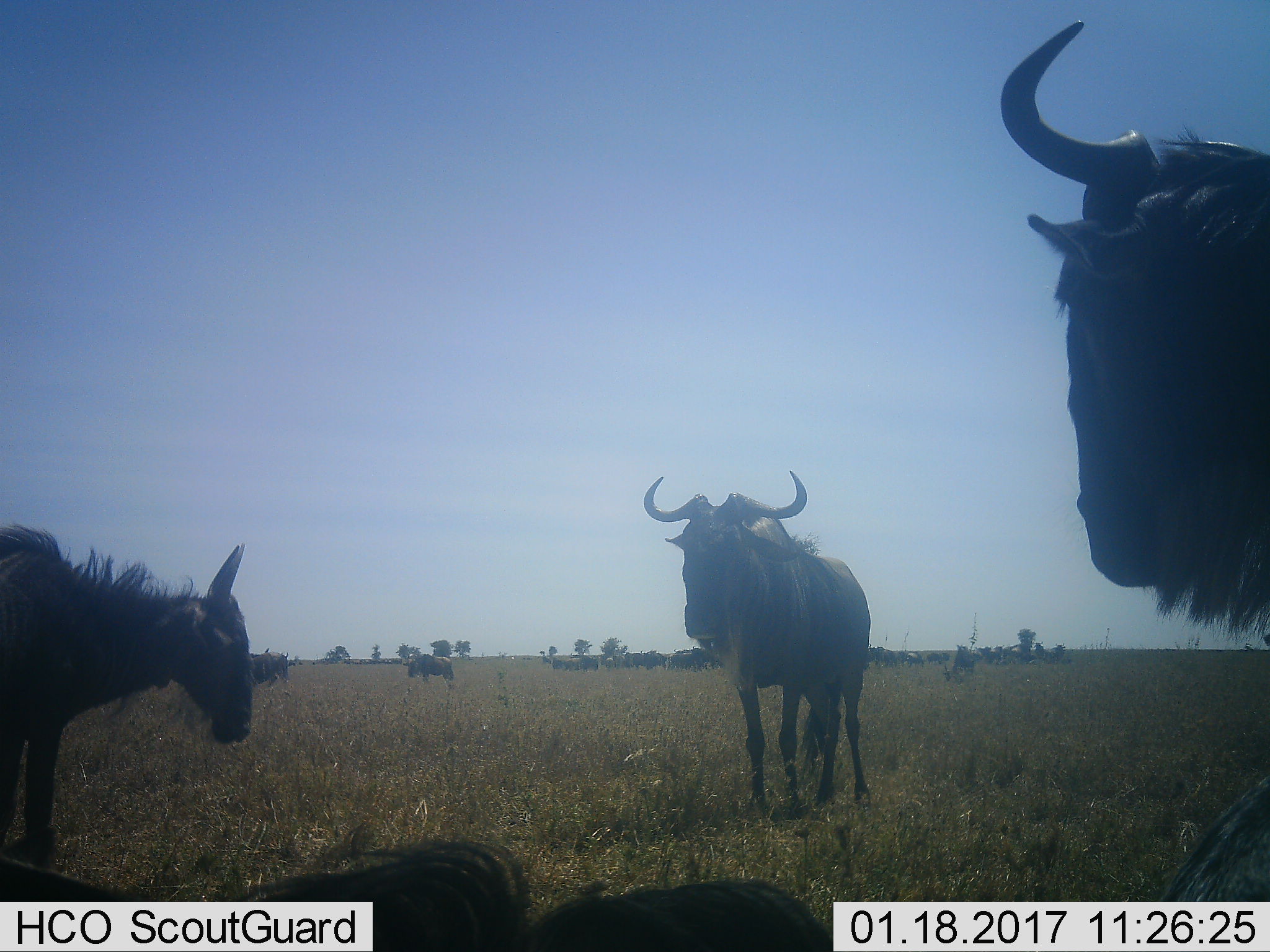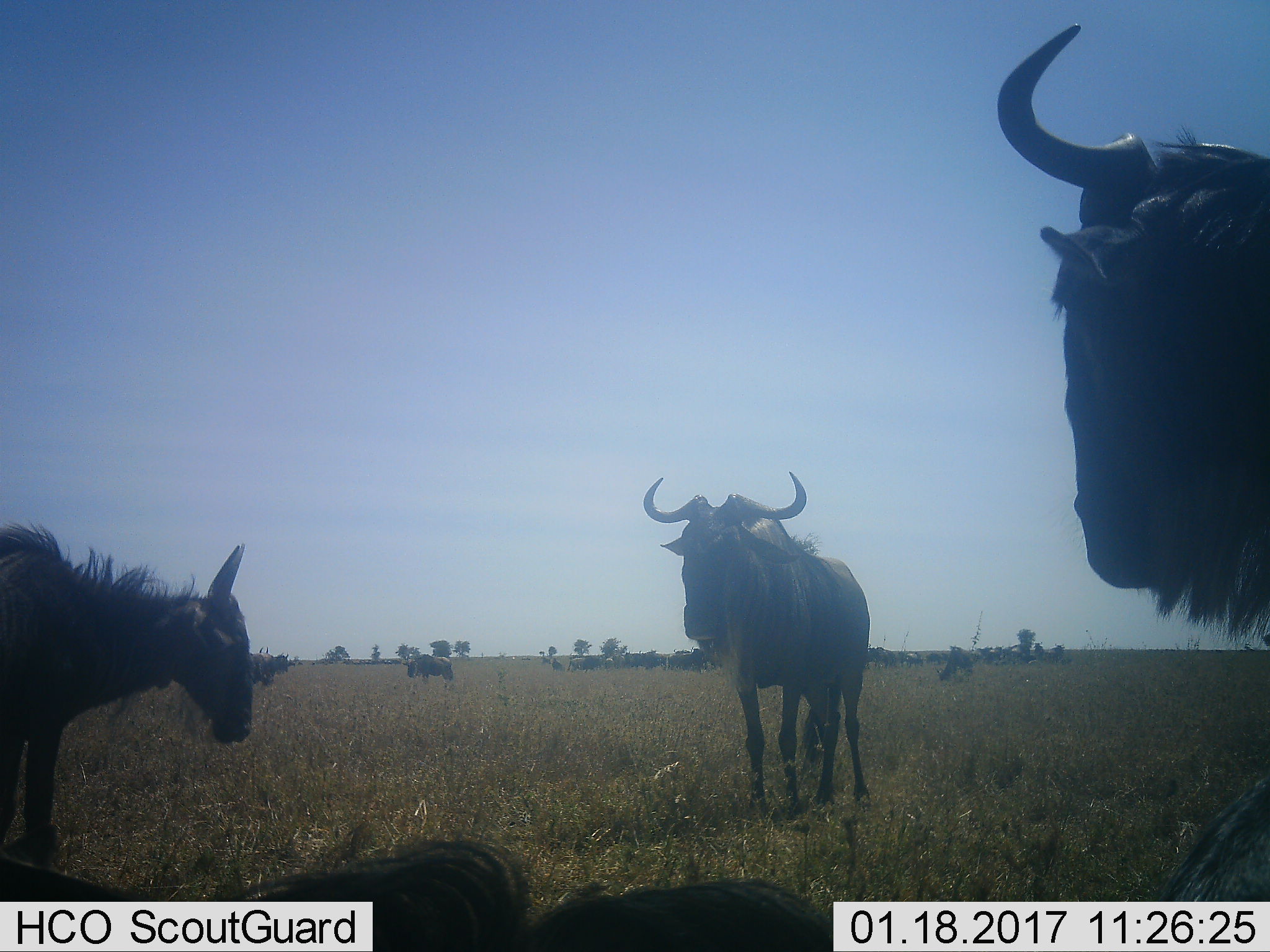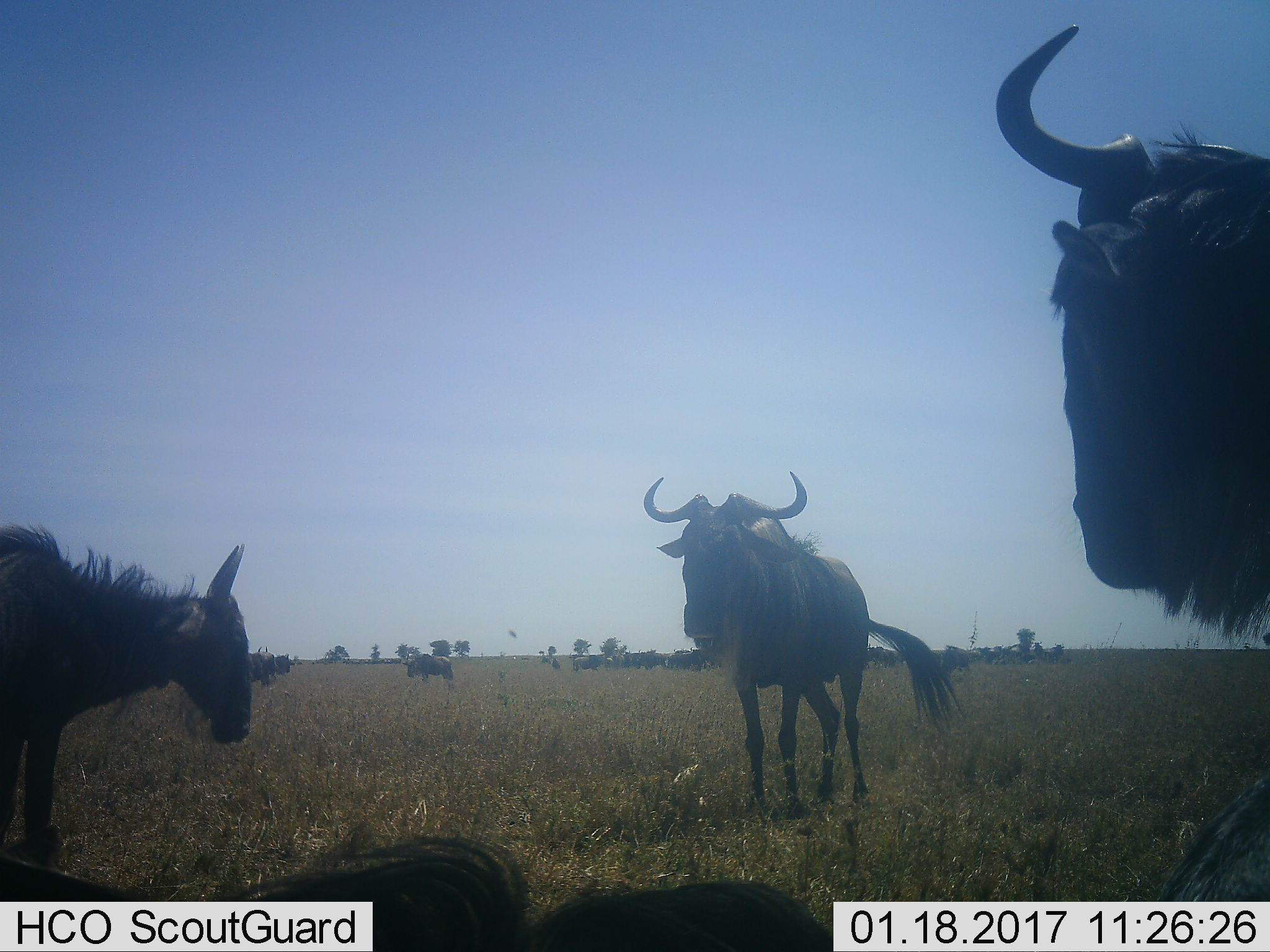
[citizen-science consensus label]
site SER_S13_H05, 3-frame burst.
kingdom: Animalia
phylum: Chordata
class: Mammalia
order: Artiodactyla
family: Bovidae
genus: Connochaetes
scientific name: Connochaetes taurinus taurinus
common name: blue wildebeest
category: wildebeestblue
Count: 11-50.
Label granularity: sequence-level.